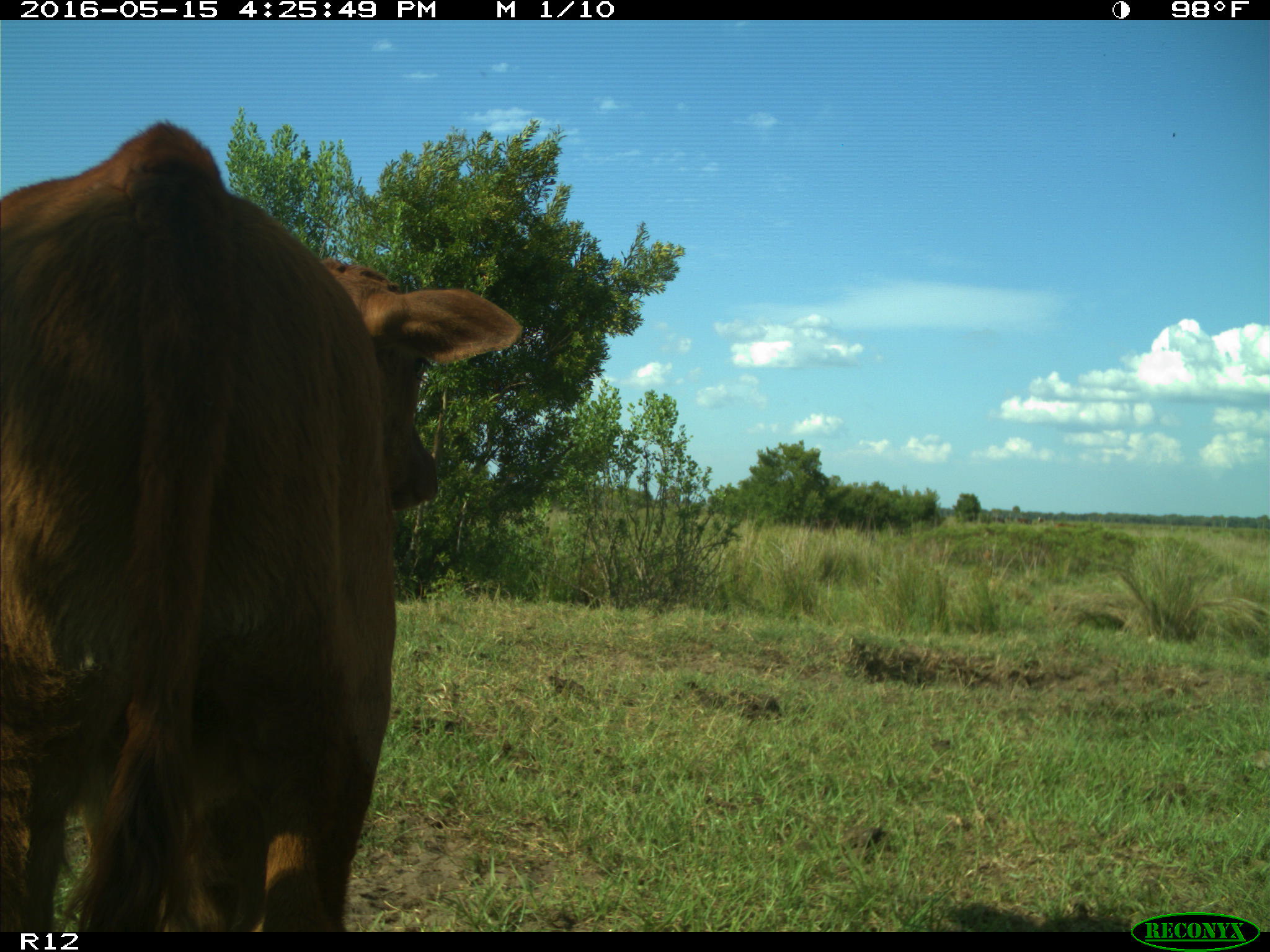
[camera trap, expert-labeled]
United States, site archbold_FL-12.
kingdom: Animalia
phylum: Chordata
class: Mammalia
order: Artiodactyla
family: Bovidae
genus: Bos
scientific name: Bos taurus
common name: domestic cow